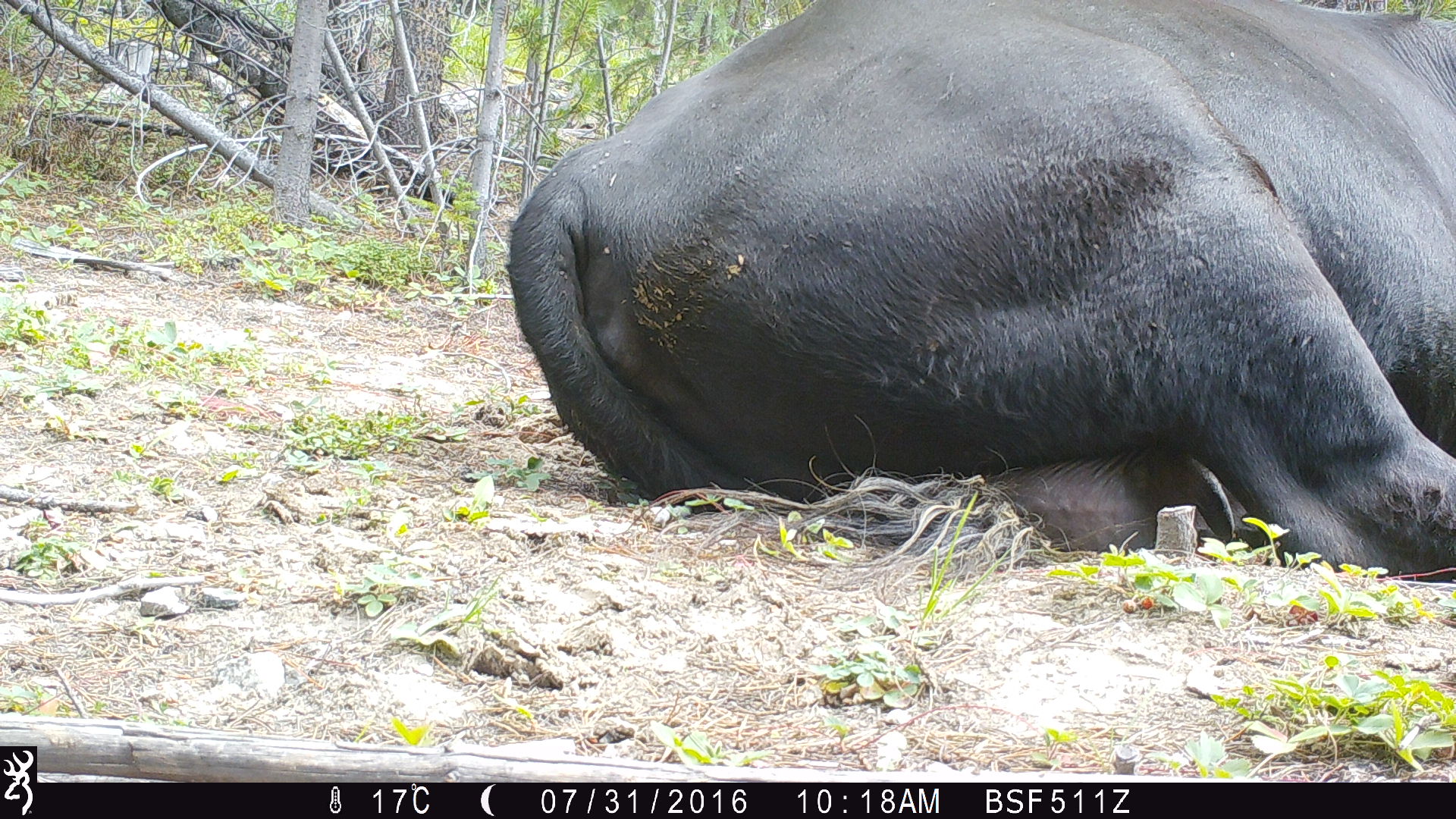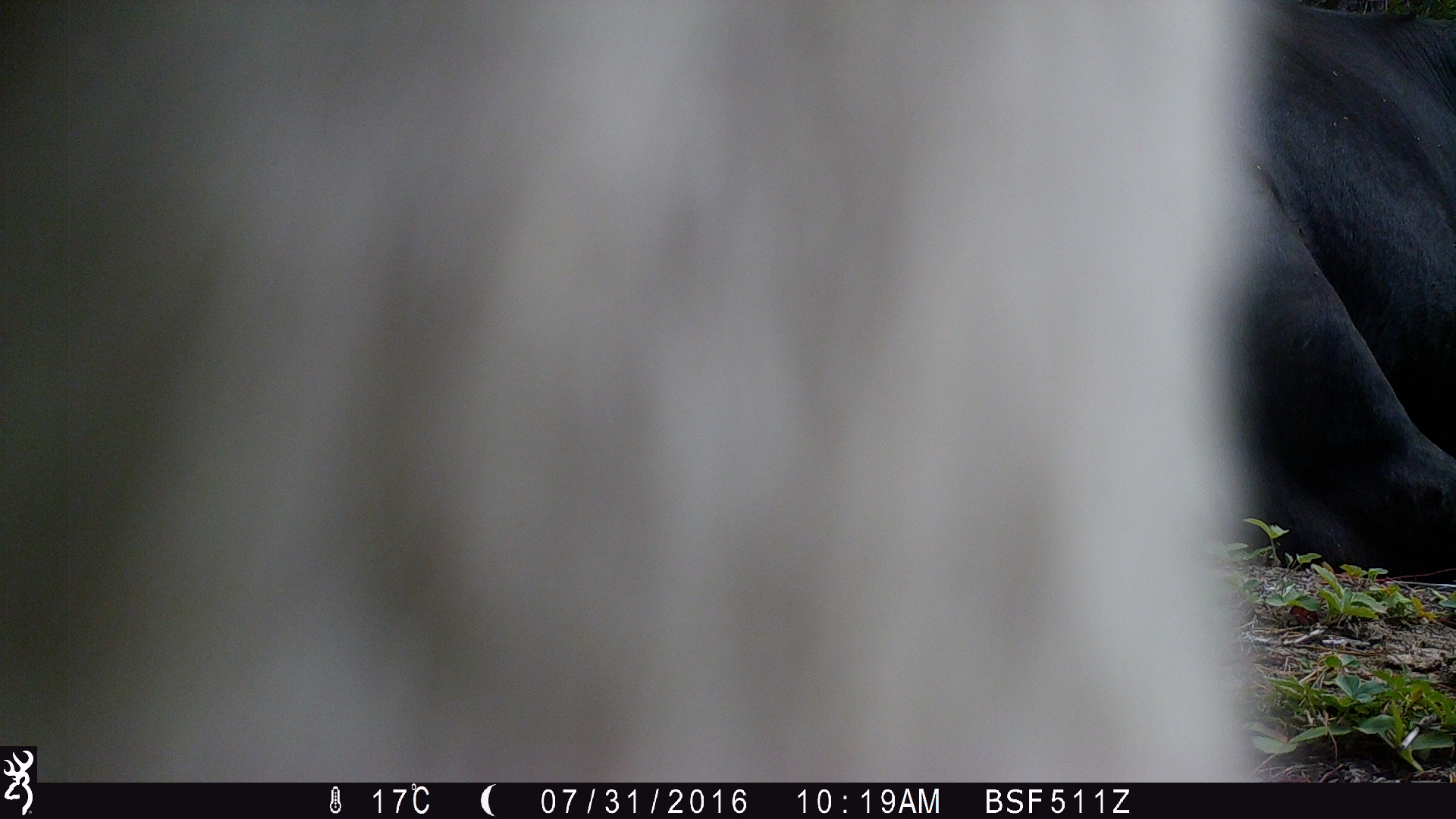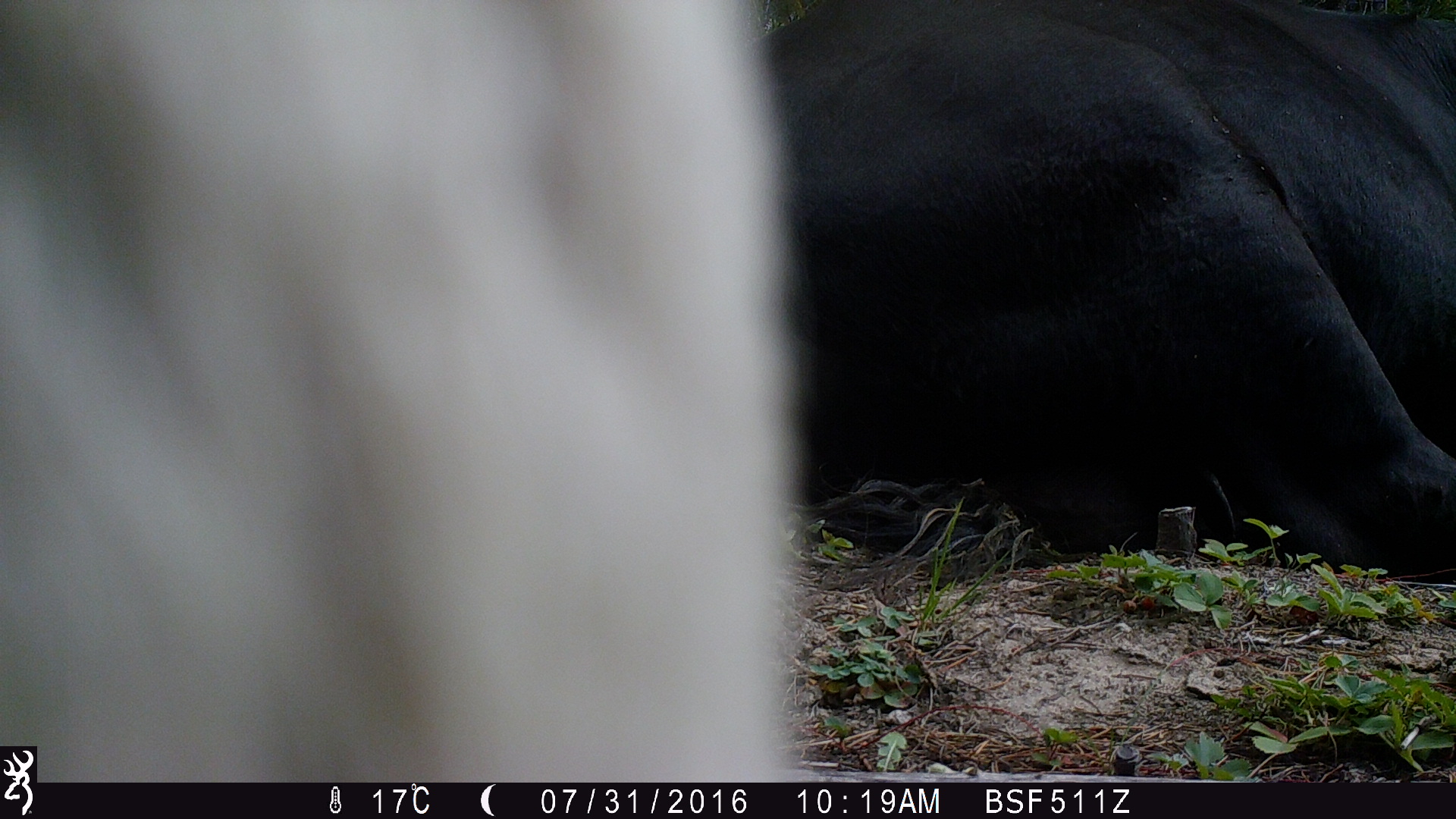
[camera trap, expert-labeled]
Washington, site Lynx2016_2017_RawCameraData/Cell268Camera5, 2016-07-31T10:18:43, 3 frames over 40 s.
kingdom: Animalia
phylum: Chordata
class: Mammalia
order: Artiodactyla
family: Bovidae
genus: Bos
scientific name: Bos taurus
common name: domestic cattle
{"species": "domestic cattle (Bos taurus)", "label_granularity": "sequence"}